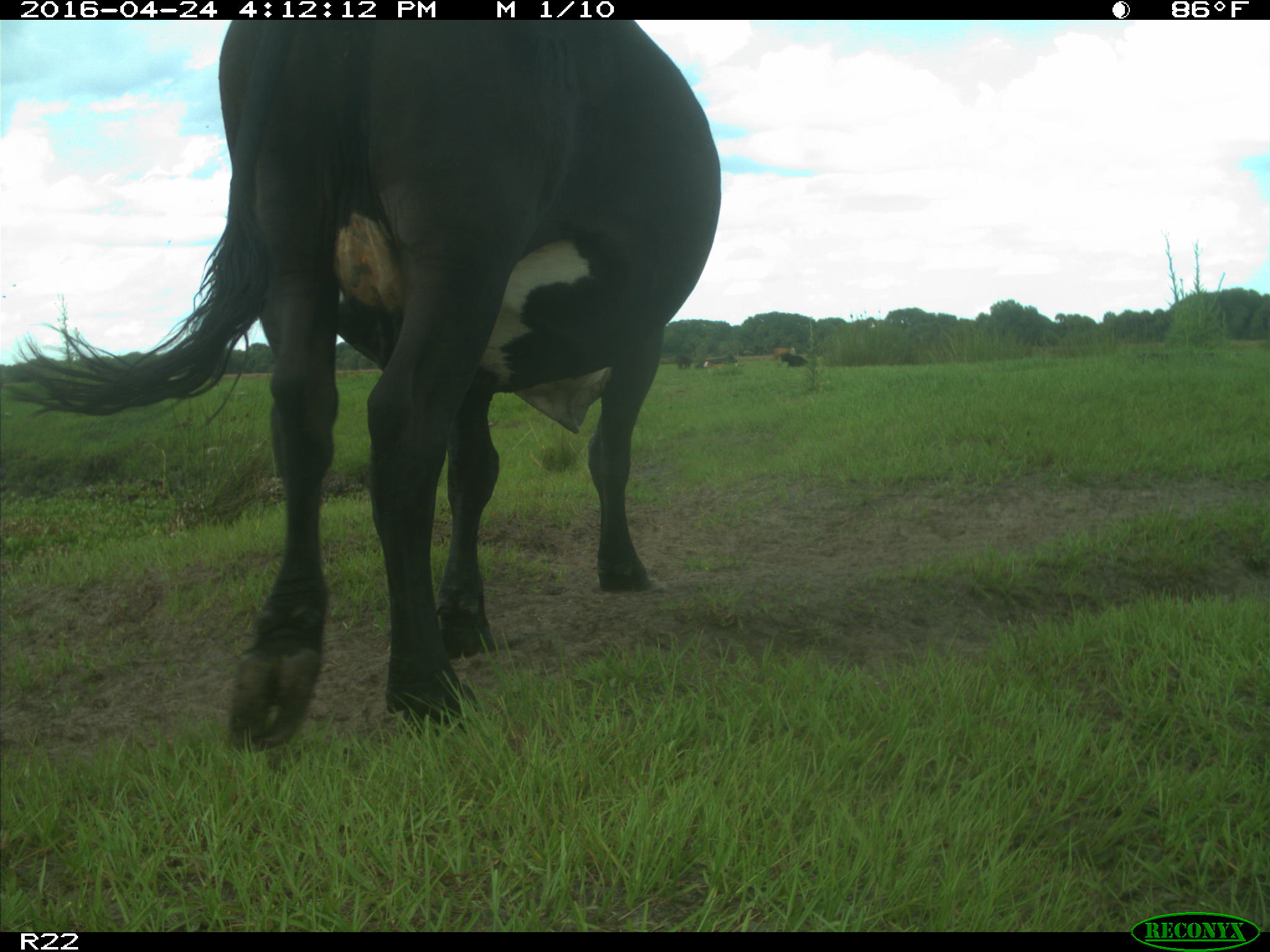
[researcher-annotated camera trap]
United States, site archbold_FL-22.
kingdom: Animalia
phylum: Chordata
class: Mammalia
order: Artiodactyla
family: Bovidae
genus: Bos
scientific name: Bos taurus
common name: domestic cow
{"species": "Bos taurus (domestic cow)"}